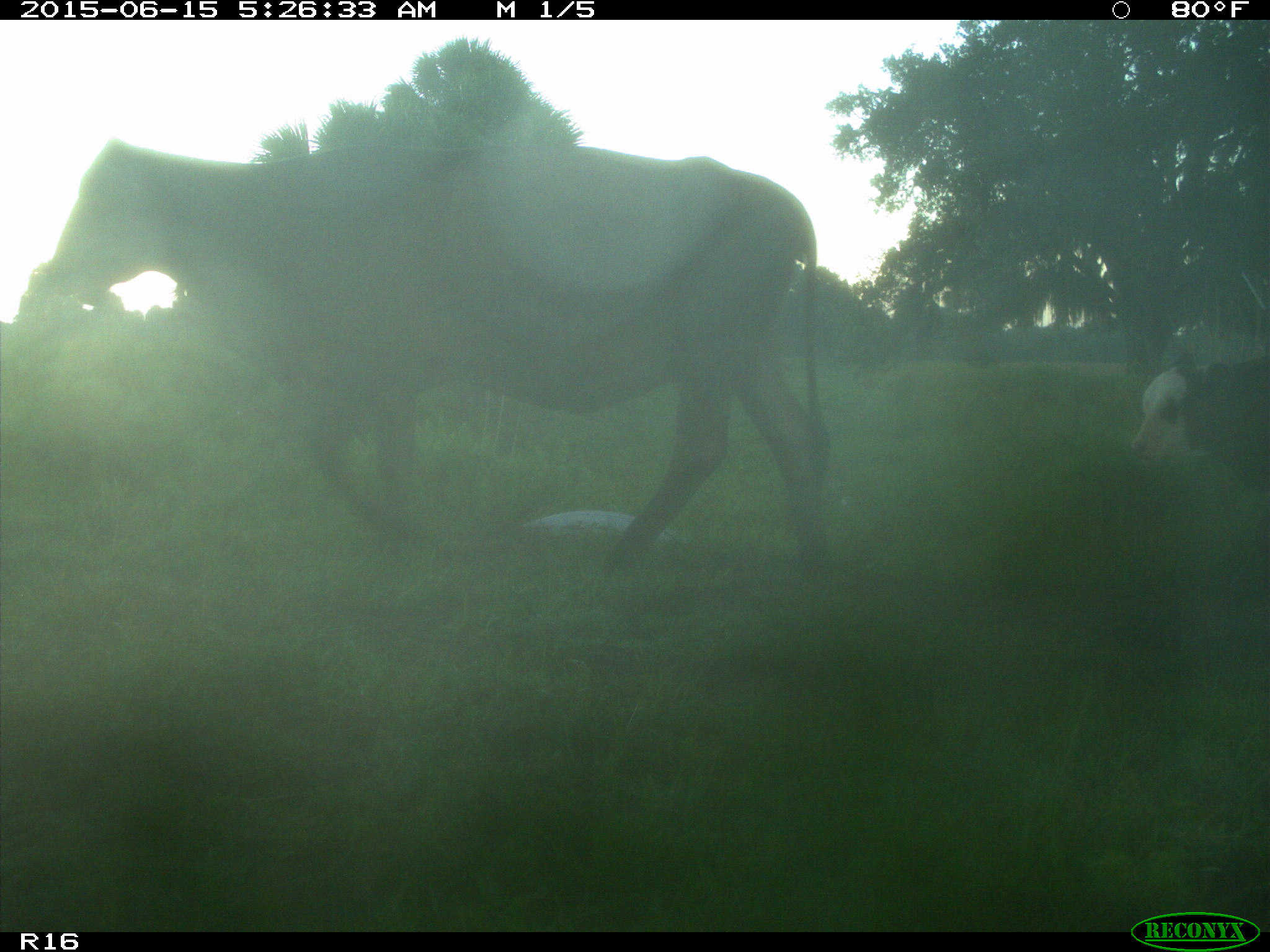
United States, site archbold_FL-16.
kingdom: Animalia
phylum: Chordata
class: Mammalia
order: Artiodactyla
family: Bovidae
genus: Bos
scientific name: Bos taurus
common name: domestic cow